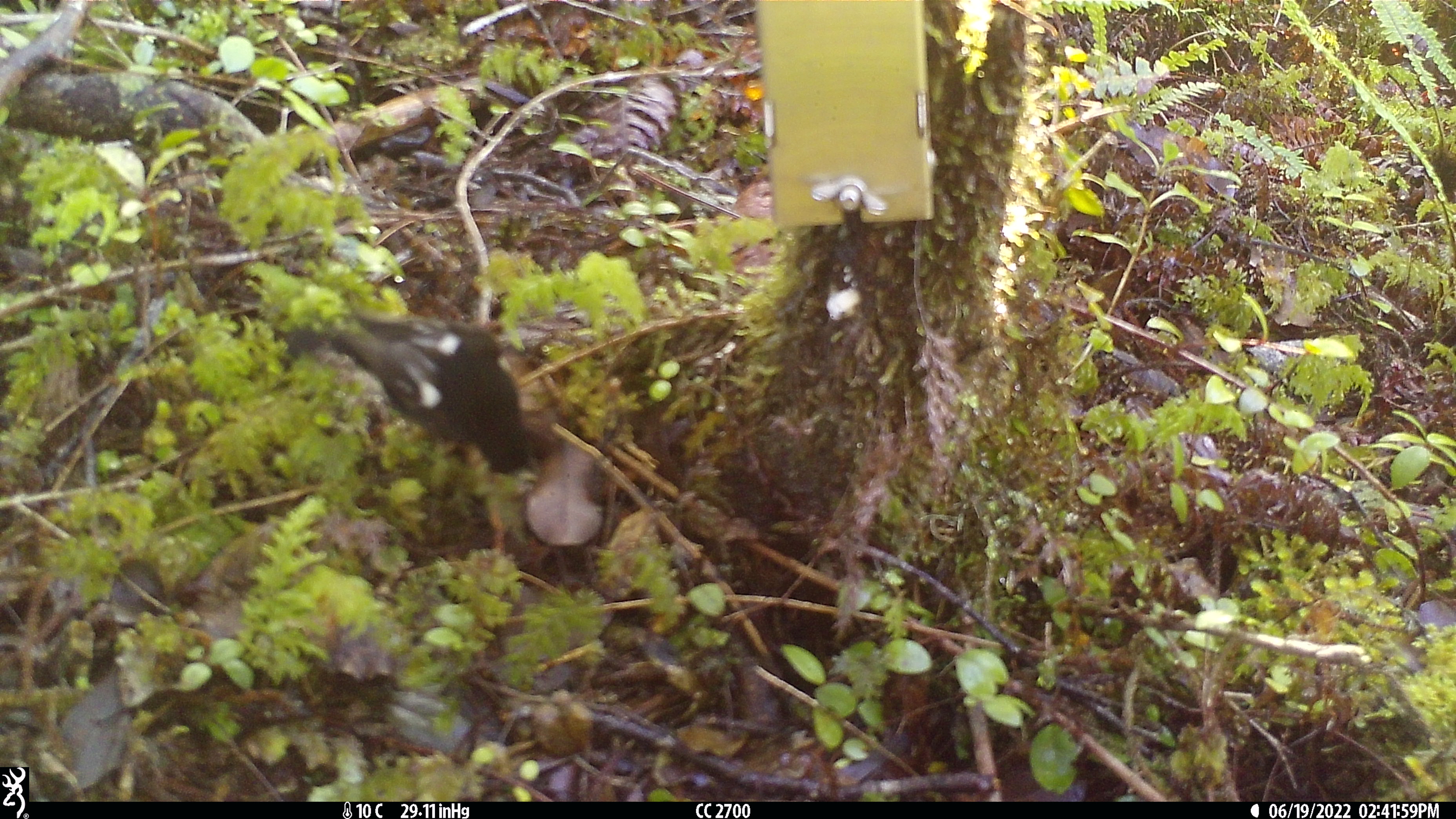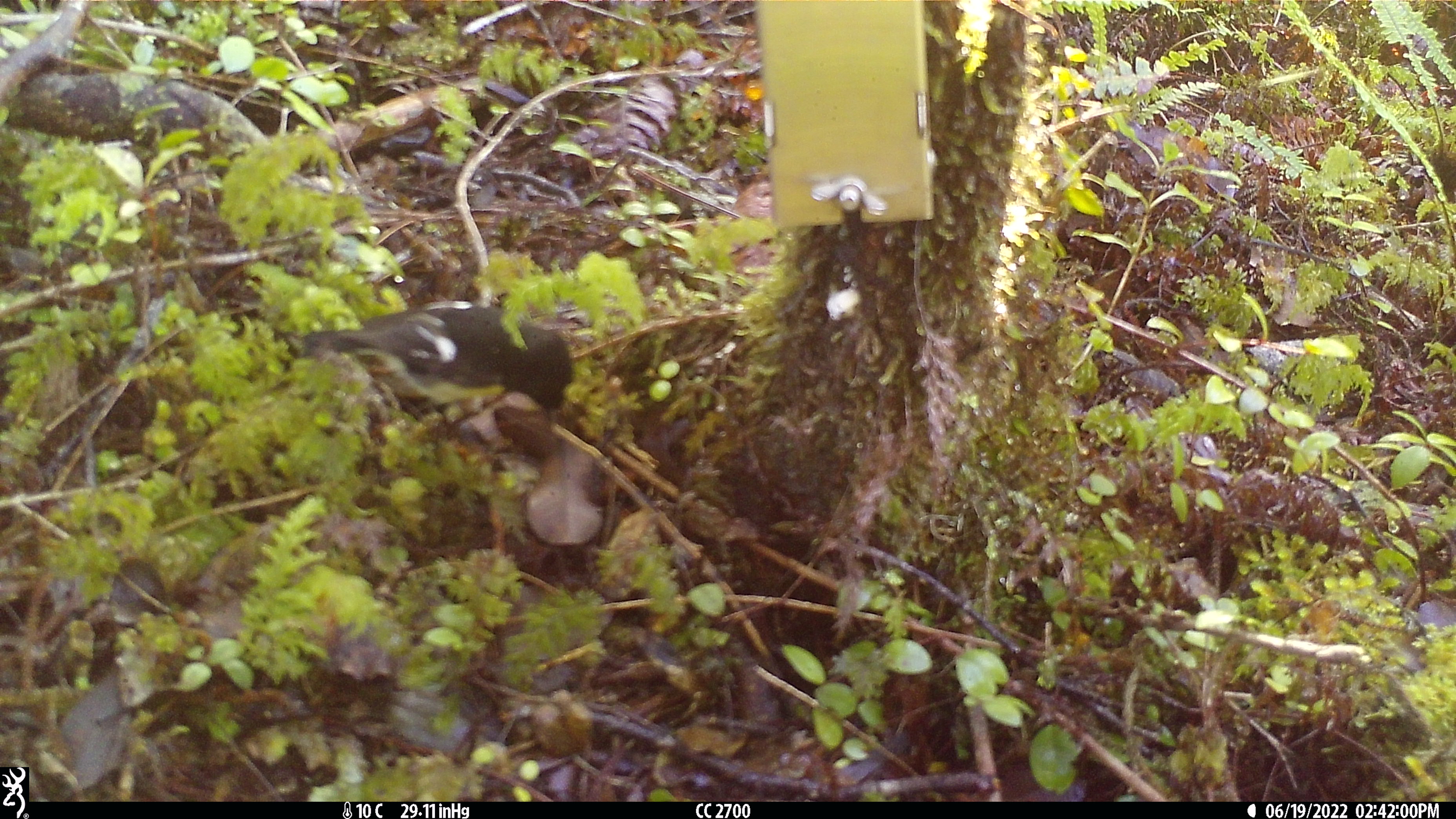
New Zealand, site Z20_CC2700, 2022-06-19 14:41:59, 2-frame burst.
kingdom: Animalia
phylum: Chordata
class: Aves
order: Passeriformes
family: Petroicidae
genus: Petroica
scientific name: Petroica macrocephala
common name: tomtit